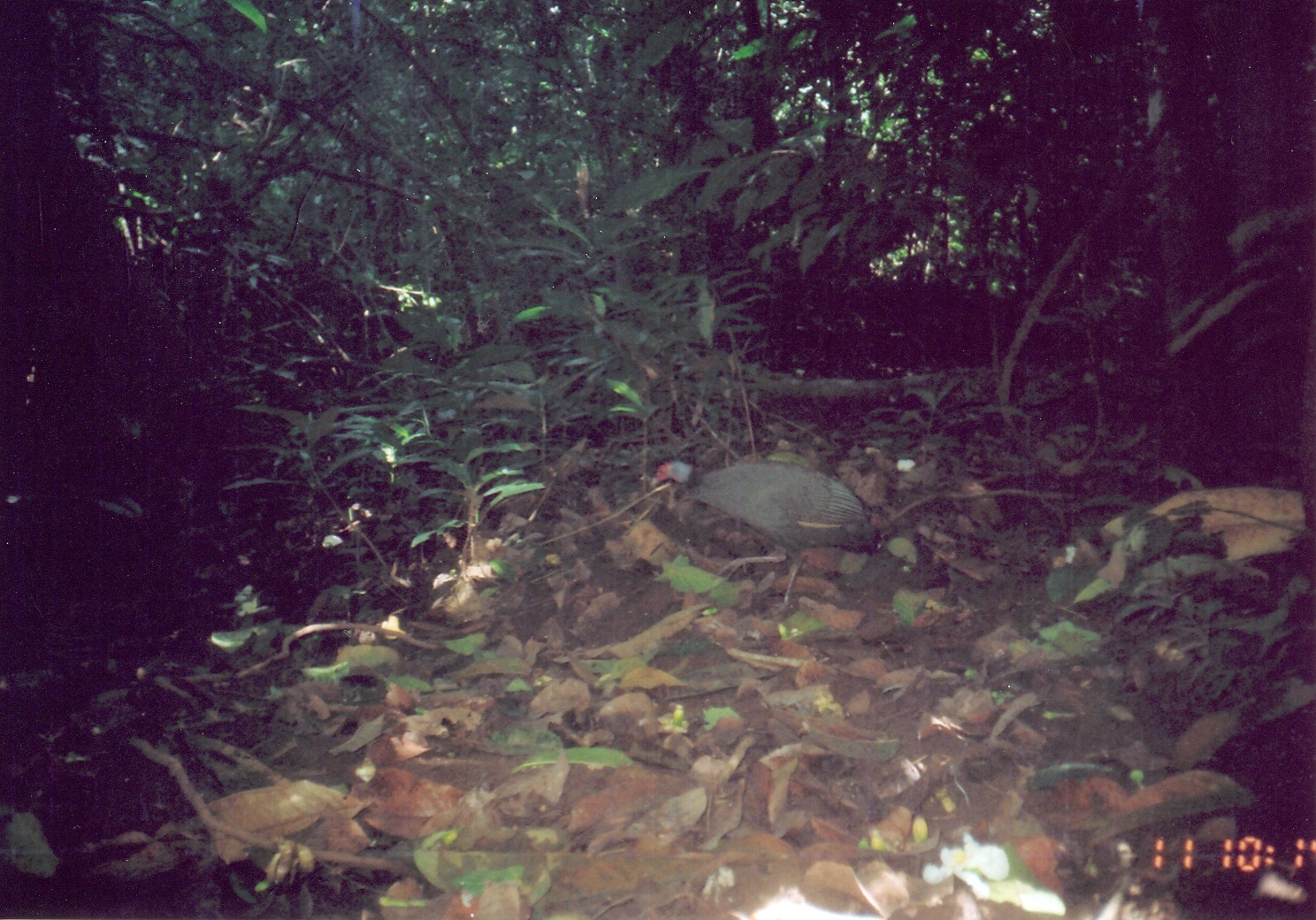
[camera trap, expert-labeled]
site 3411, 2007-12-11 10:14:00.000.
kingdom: Animalia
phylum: Chordata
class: Aves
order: Galliformes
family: Numididae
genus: Guttera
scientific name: Guttera pucherani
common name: crested guineafowl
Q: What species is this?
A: Guttera pucherani (crested guineafowl).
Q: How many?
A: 1.